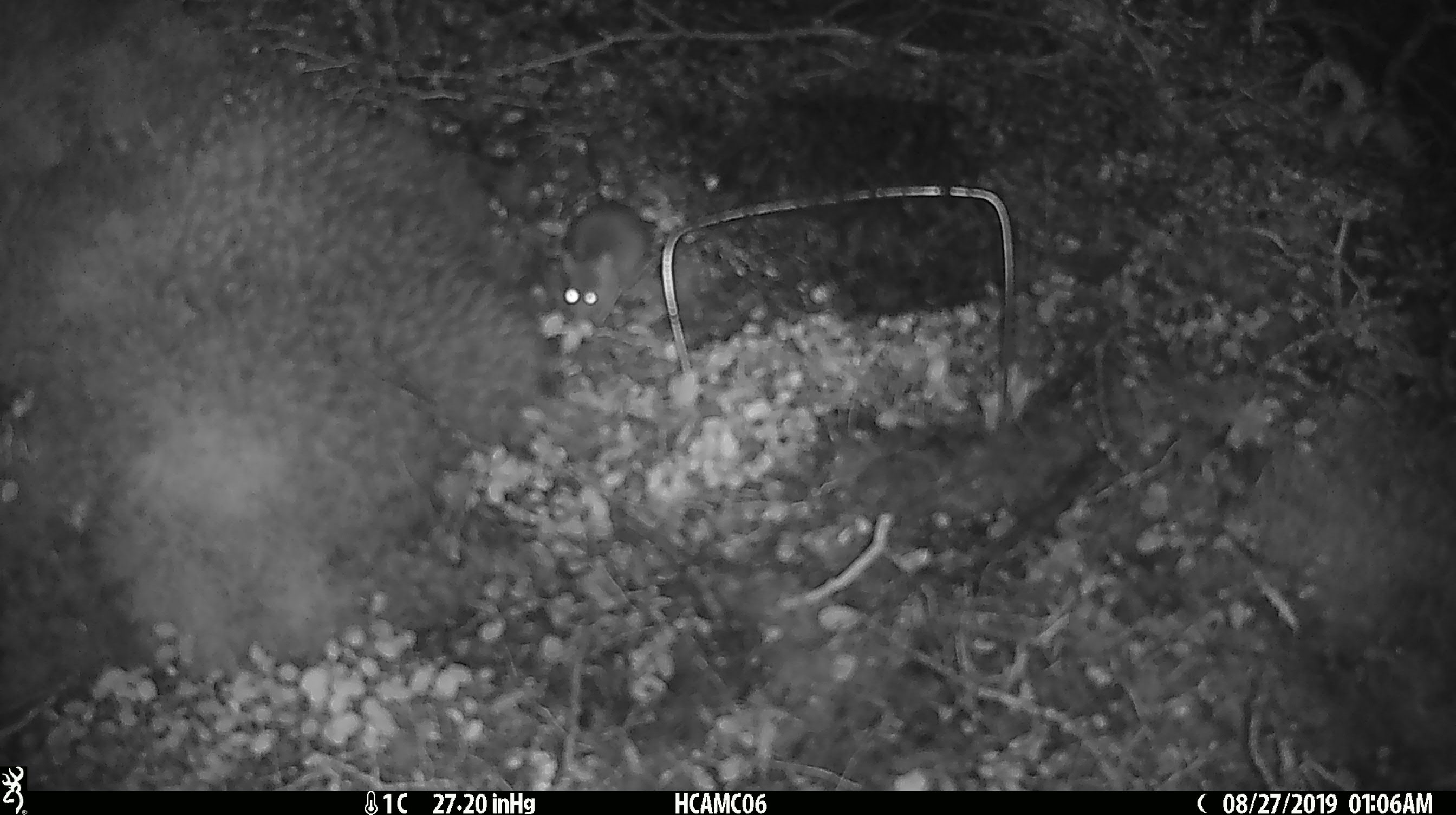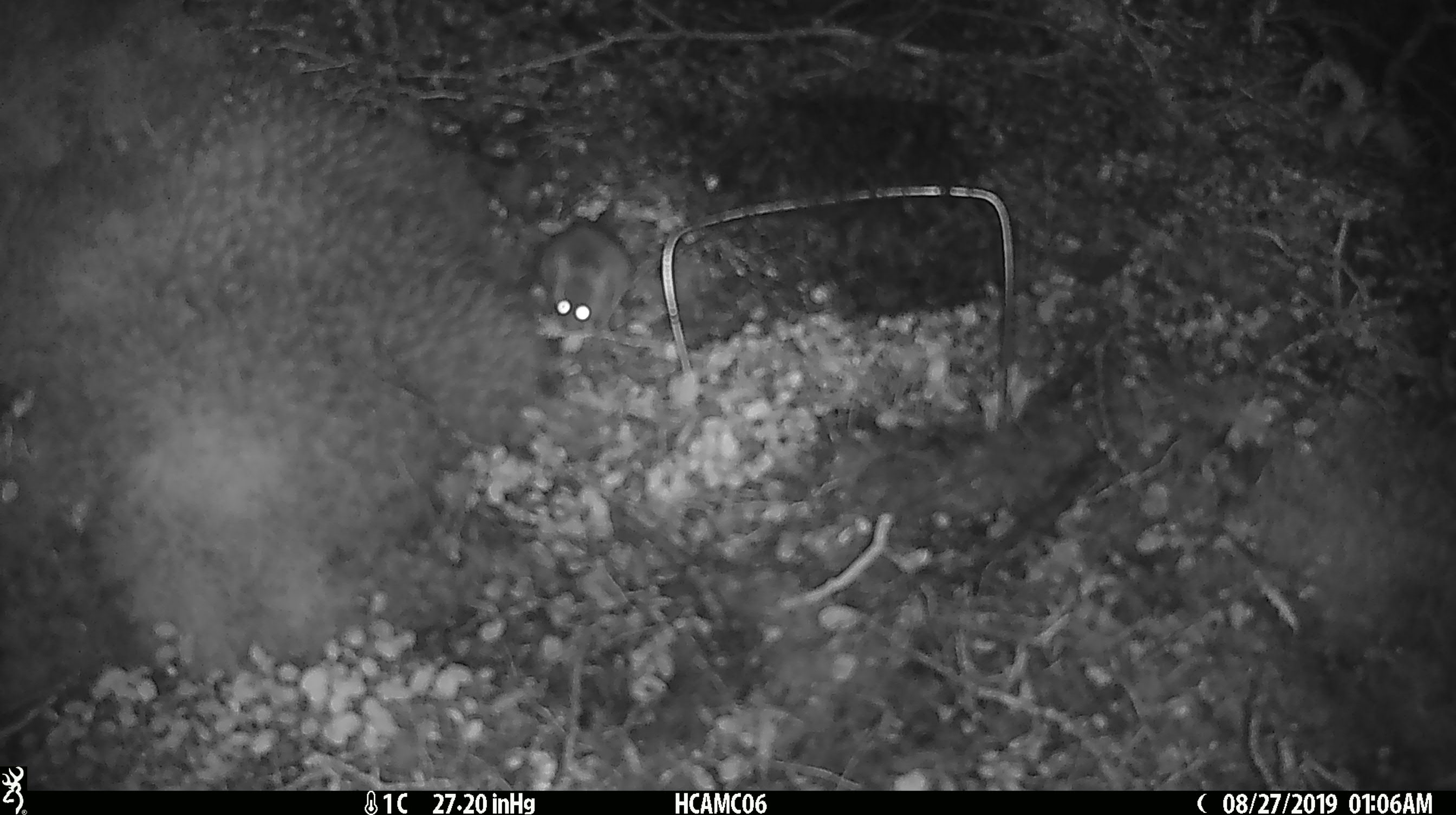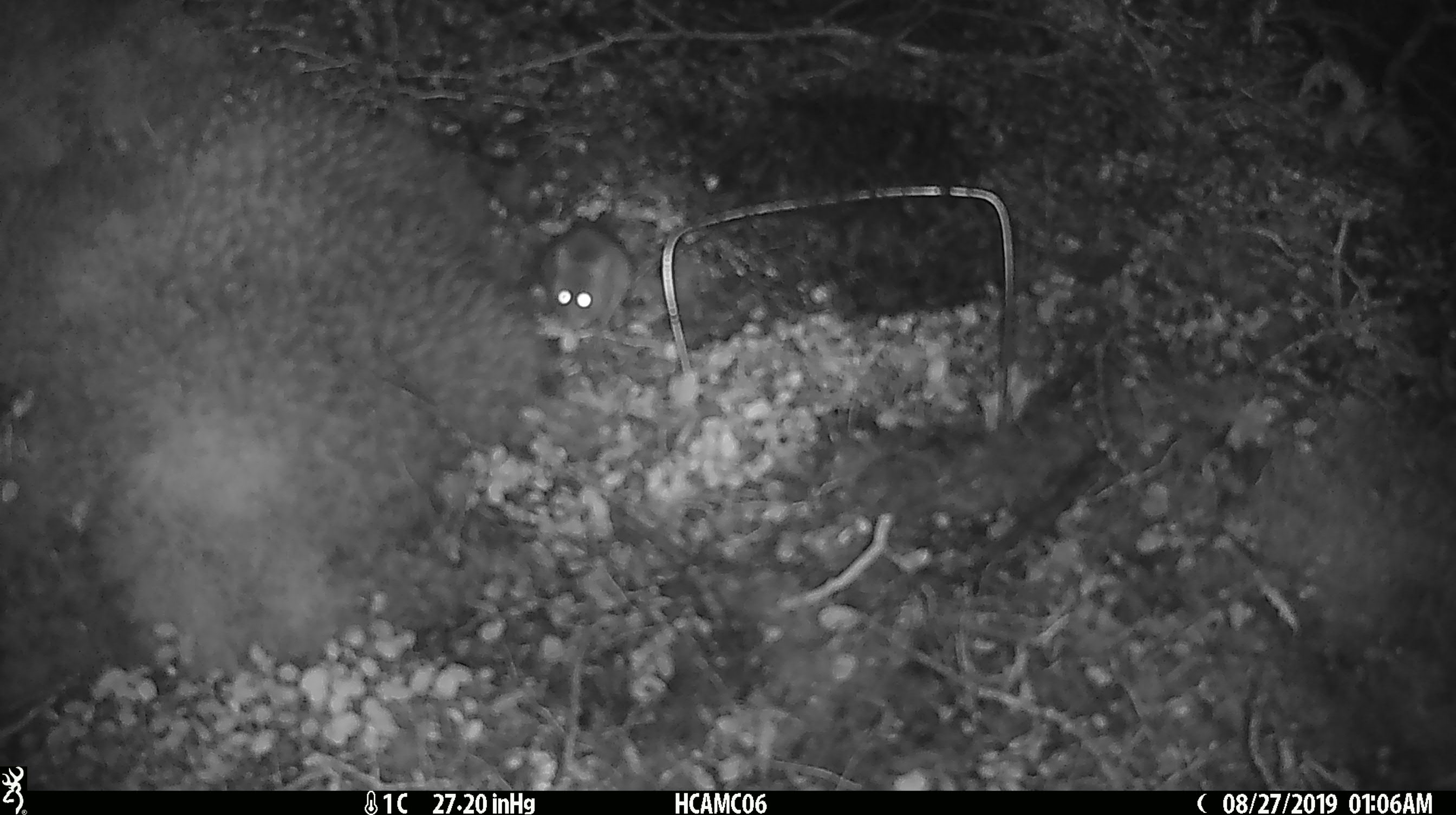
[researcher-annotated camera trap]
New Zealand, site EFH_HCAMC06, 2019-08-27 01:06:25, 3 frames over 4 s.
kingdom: Animalia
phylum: Chordata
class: Mammalia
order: Rodentia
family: Muridae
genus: Mus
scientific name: Mus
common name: mouse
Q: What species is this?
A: Mouse (Mus).